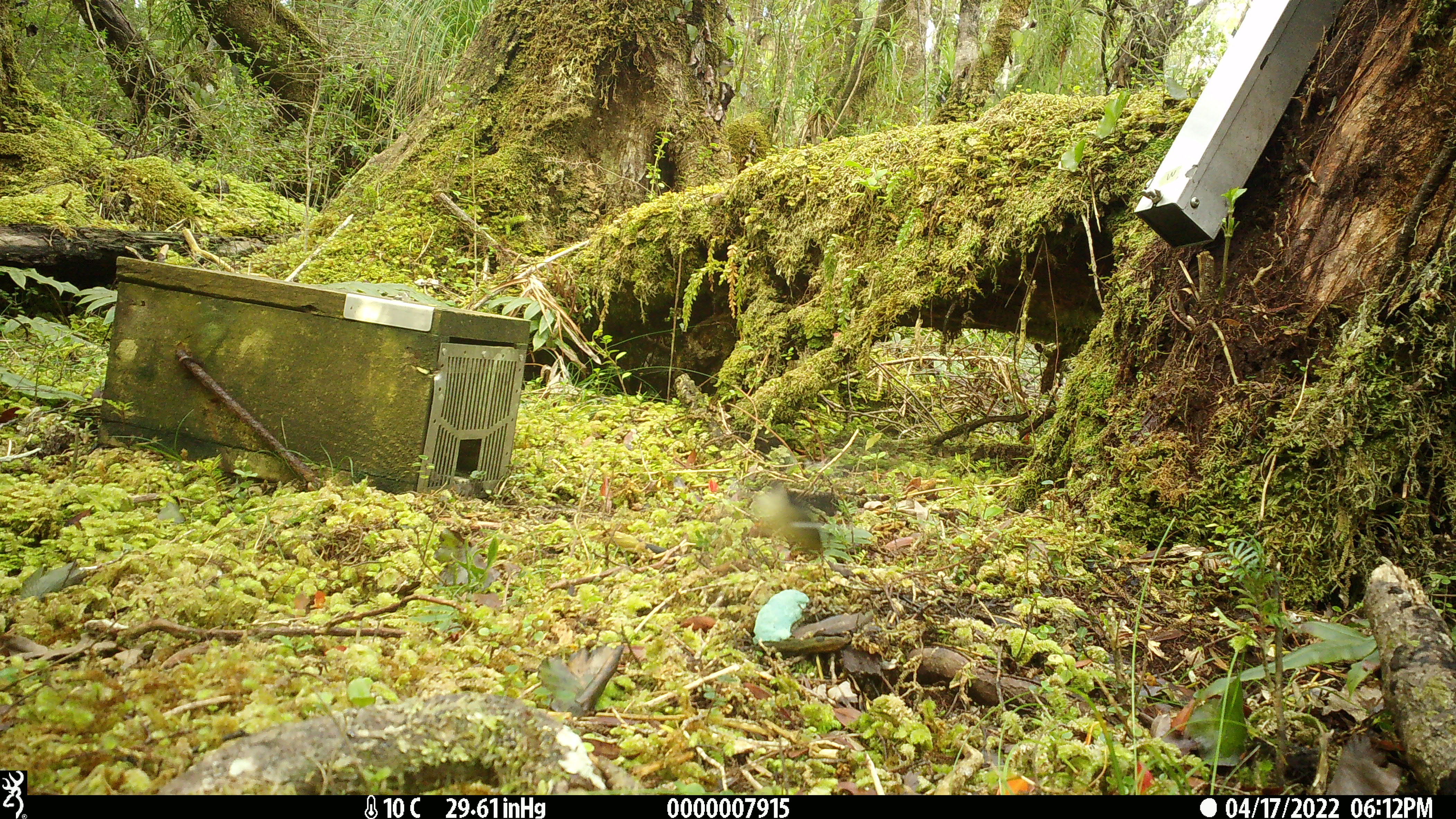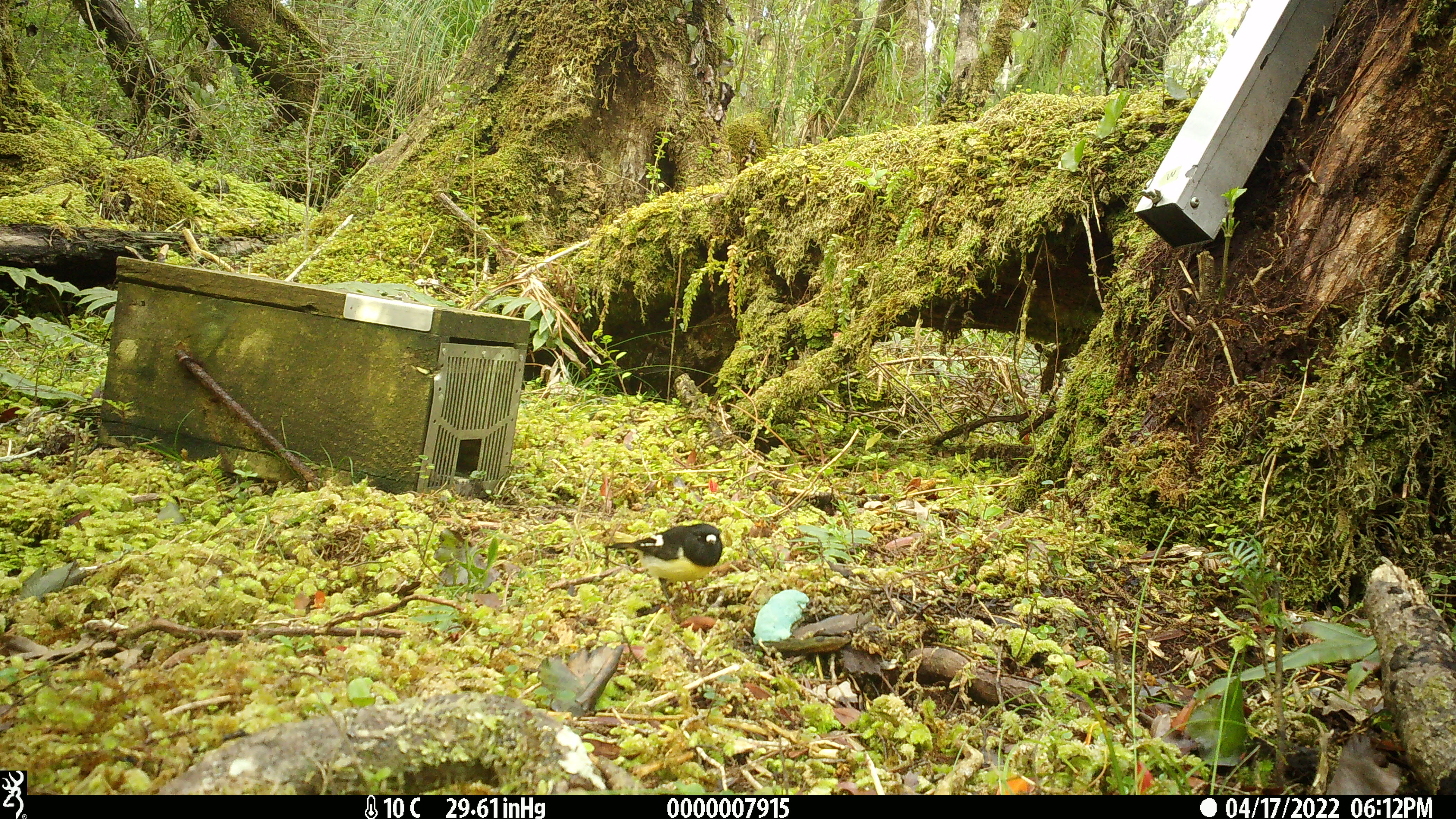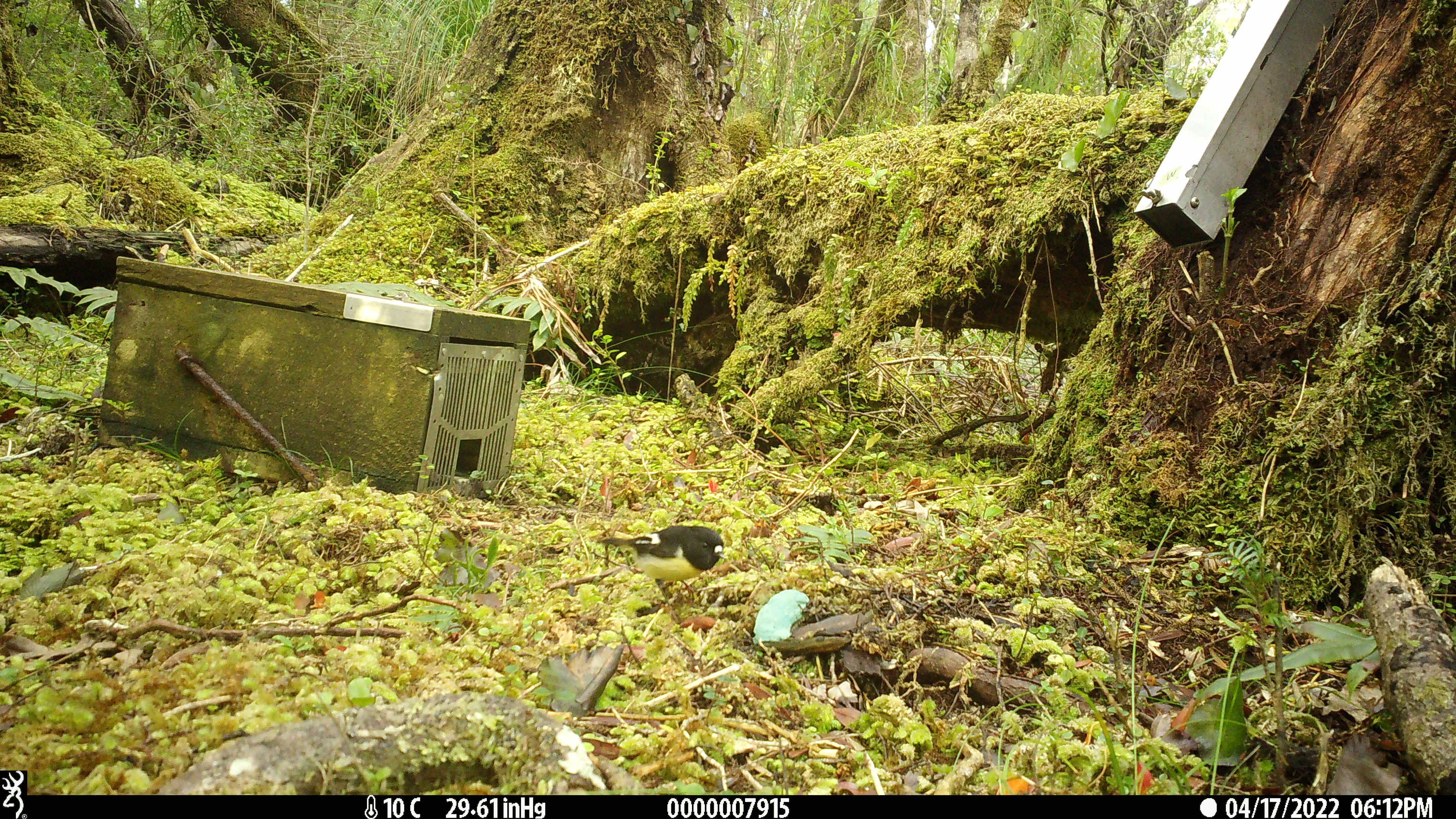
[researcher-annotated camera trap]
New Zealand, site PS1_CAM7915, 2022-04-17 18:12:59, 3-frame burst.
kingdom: Animalia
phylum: Chordata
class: Aves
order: Passeriformes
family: Petroicidae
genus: Petroica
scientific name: Petroica macrocephala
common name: tomtit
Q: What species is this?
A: Tomtit (Petroica macrocephala).